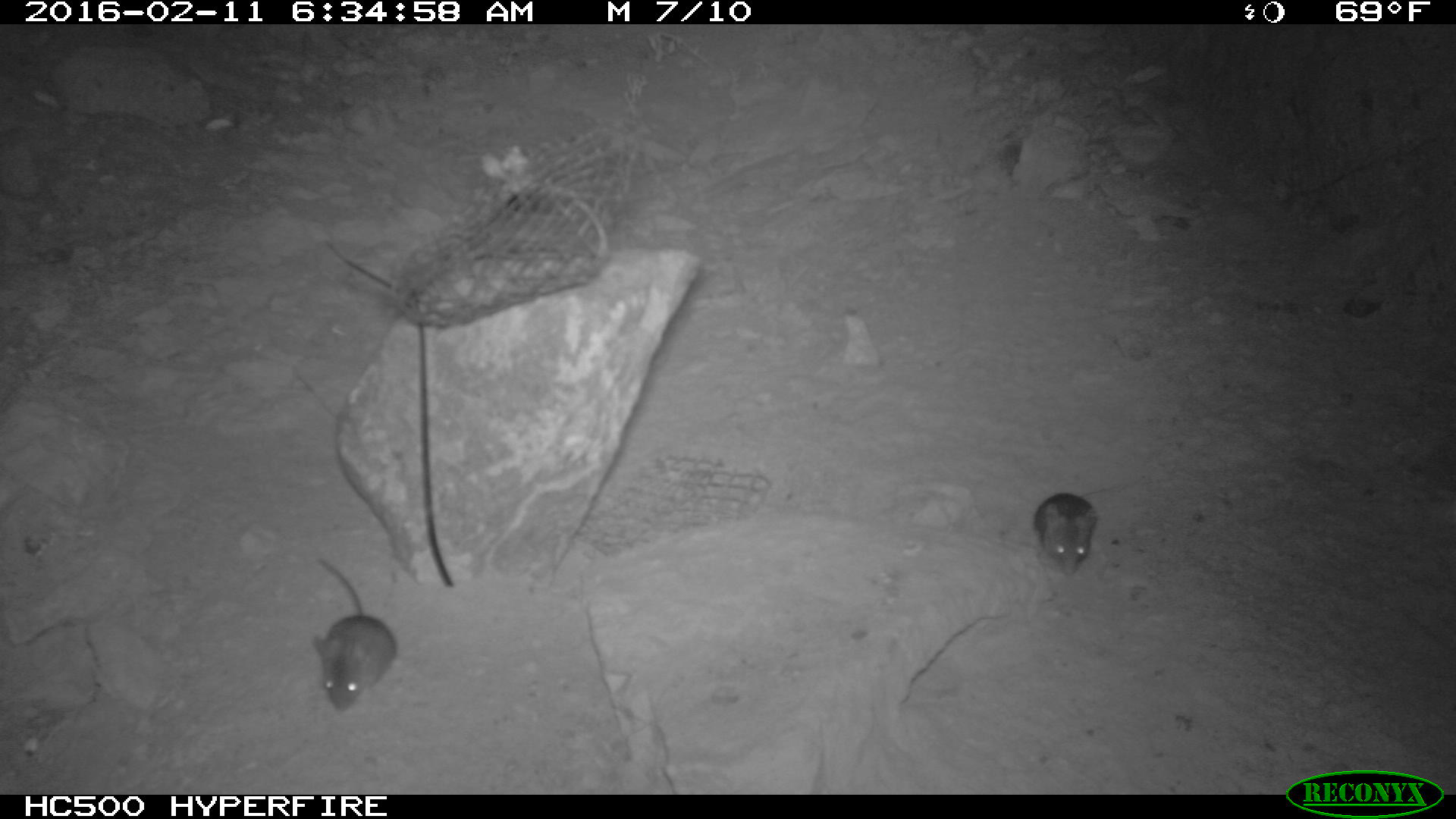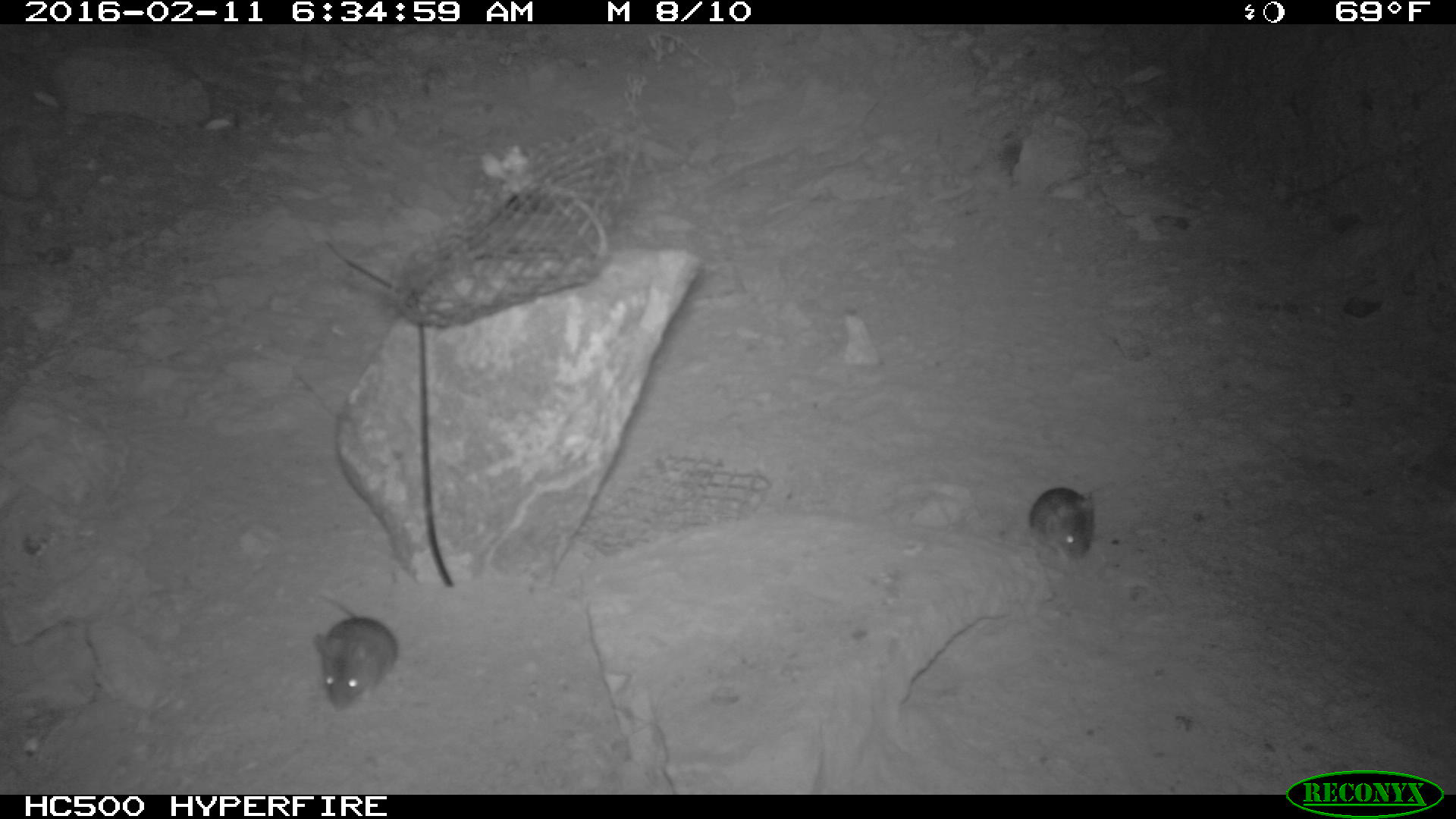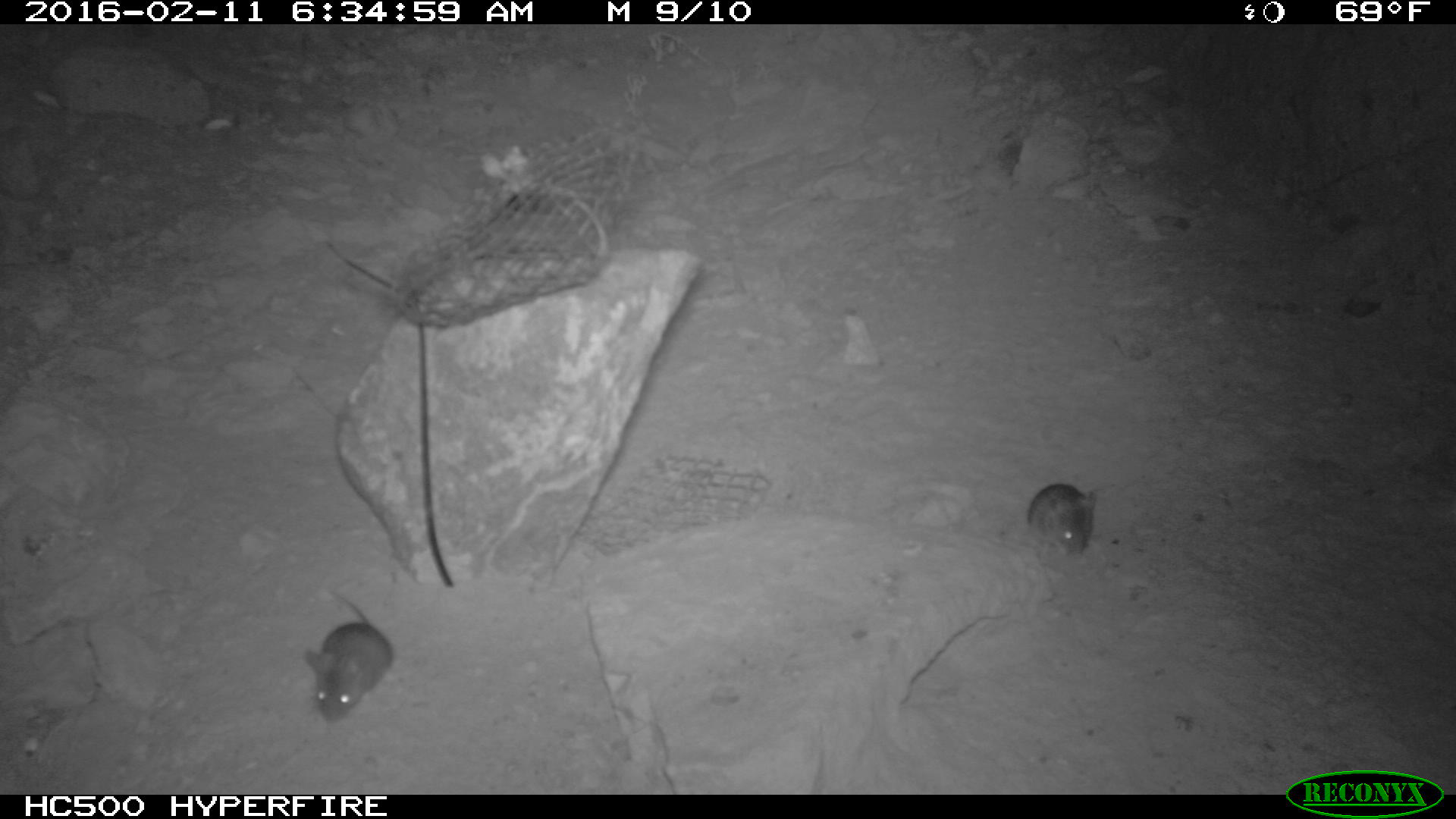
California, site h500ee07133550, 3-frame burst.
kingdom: Animalia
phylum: Chordata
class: Mammalia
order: Rodentia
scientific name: Rodentia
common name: rodent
Rodent (Rodentia).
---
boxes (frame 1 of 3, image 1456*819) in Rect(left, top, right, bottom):
rodent: Rect(313, 557, 397, 711); Rect(1033, 484, 1129, 575)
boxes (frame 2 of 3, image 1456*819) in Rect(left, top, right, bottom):
rodent: Rect(312, 592, 398, 711); Rect(1026, 479, 1096, 560)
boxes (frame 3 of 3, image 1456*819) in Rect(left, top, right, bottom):
rodent: Rect(304, 584, 394, 722); Rect(1028, 479, 1118, 559)